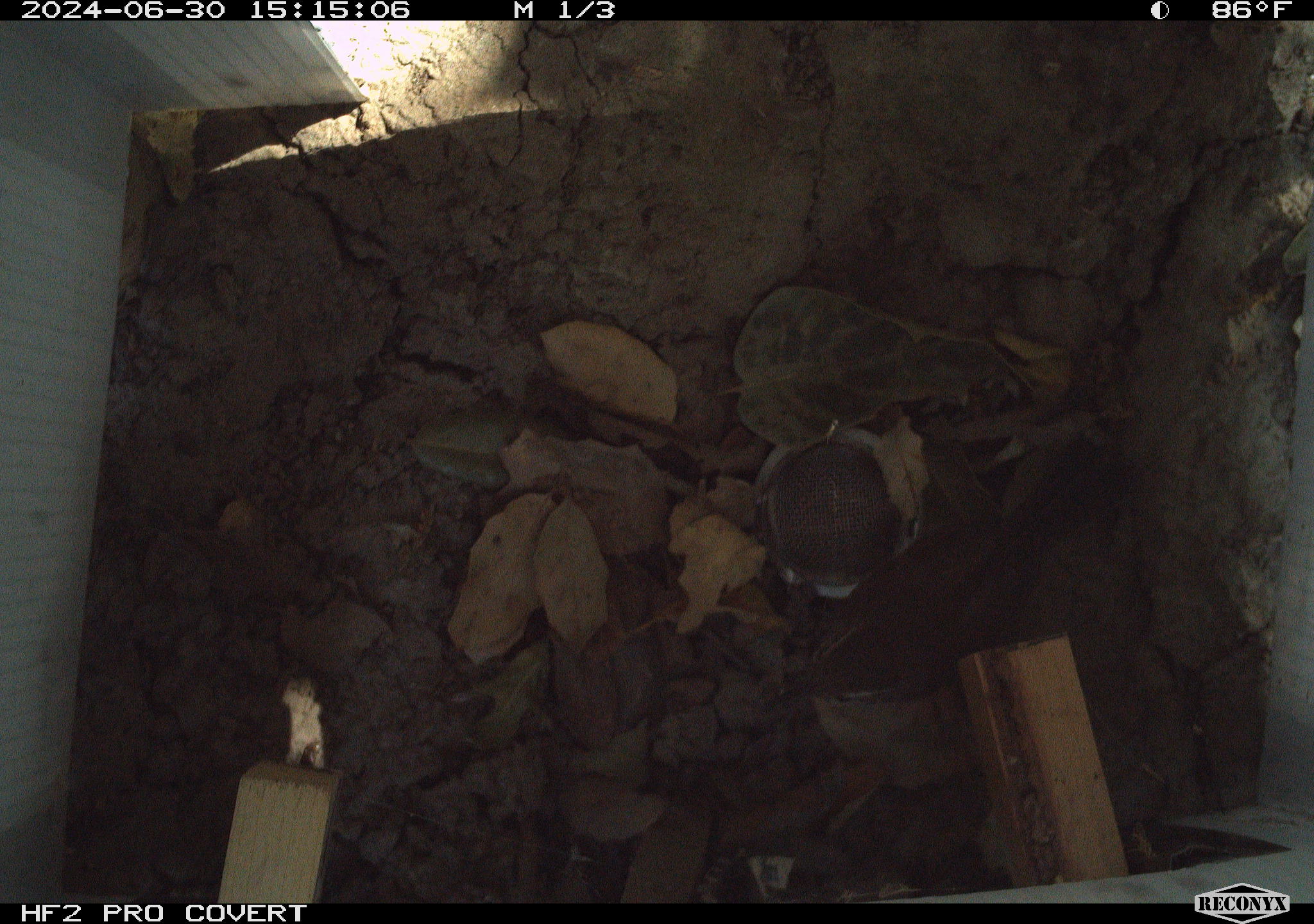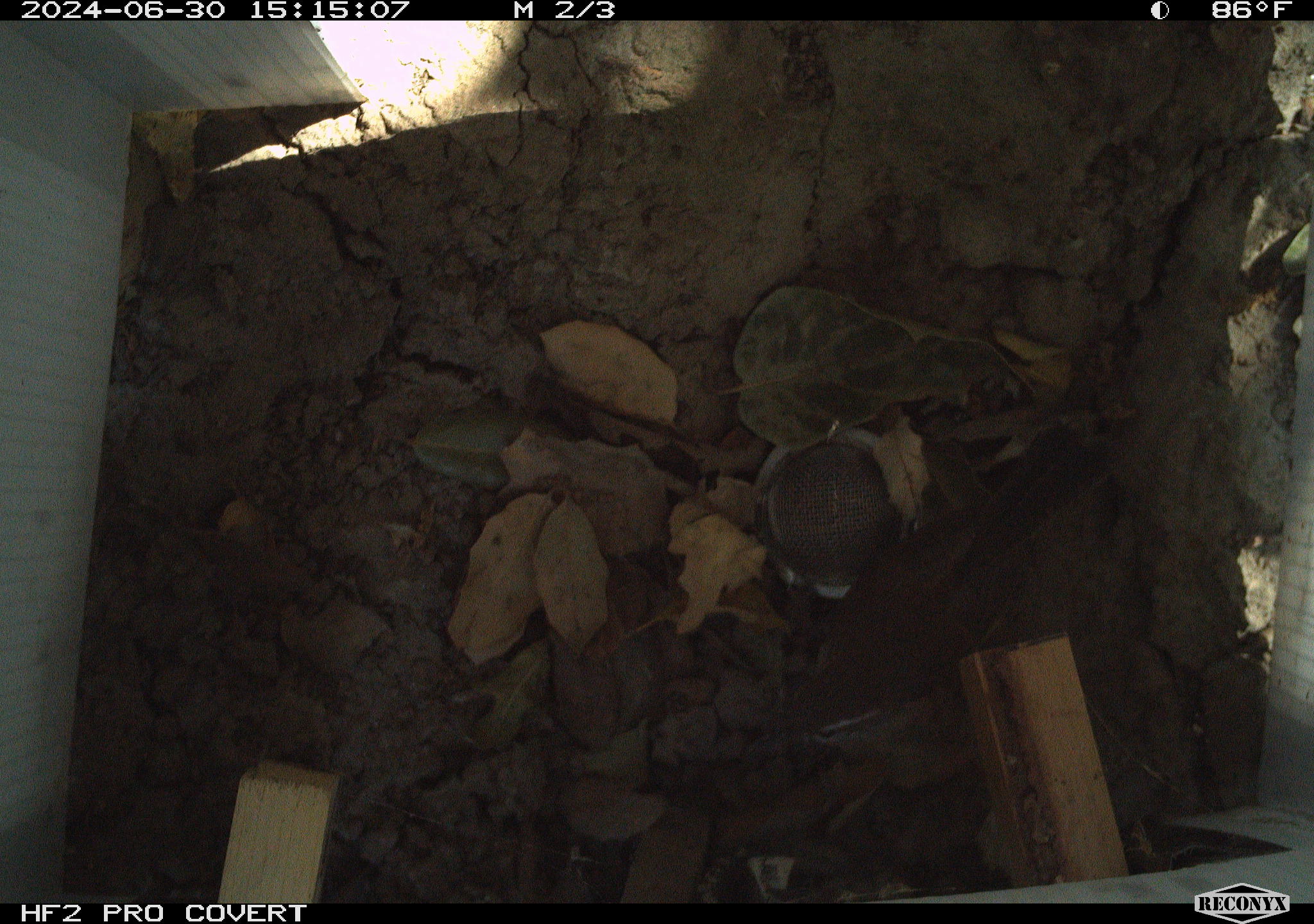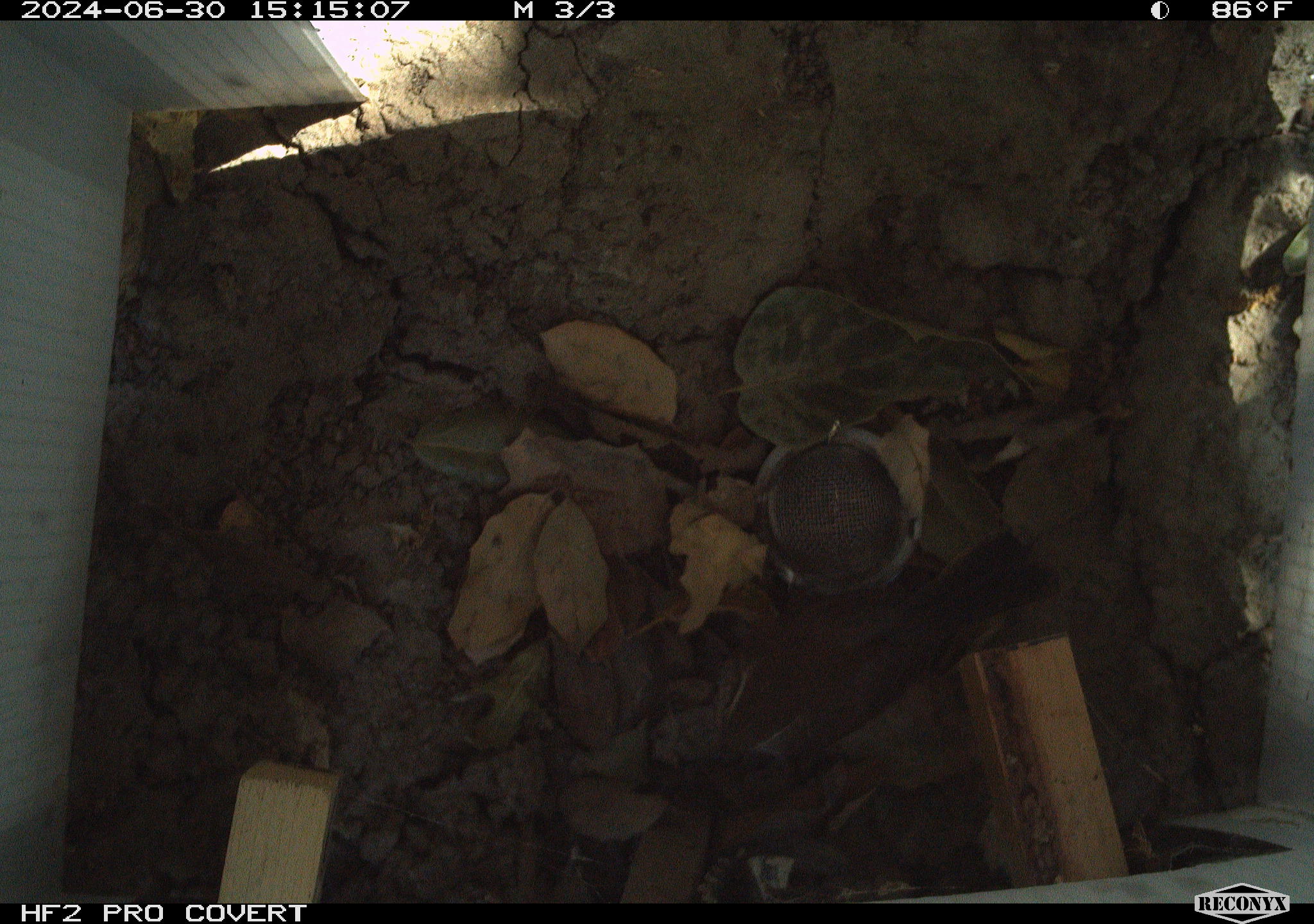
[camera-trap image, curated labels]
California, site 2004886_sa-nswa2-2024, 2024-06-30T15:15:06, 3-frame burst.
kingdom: Animalia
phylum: Chordata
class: Aves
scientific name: Aves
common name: bird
Bird (Aves).